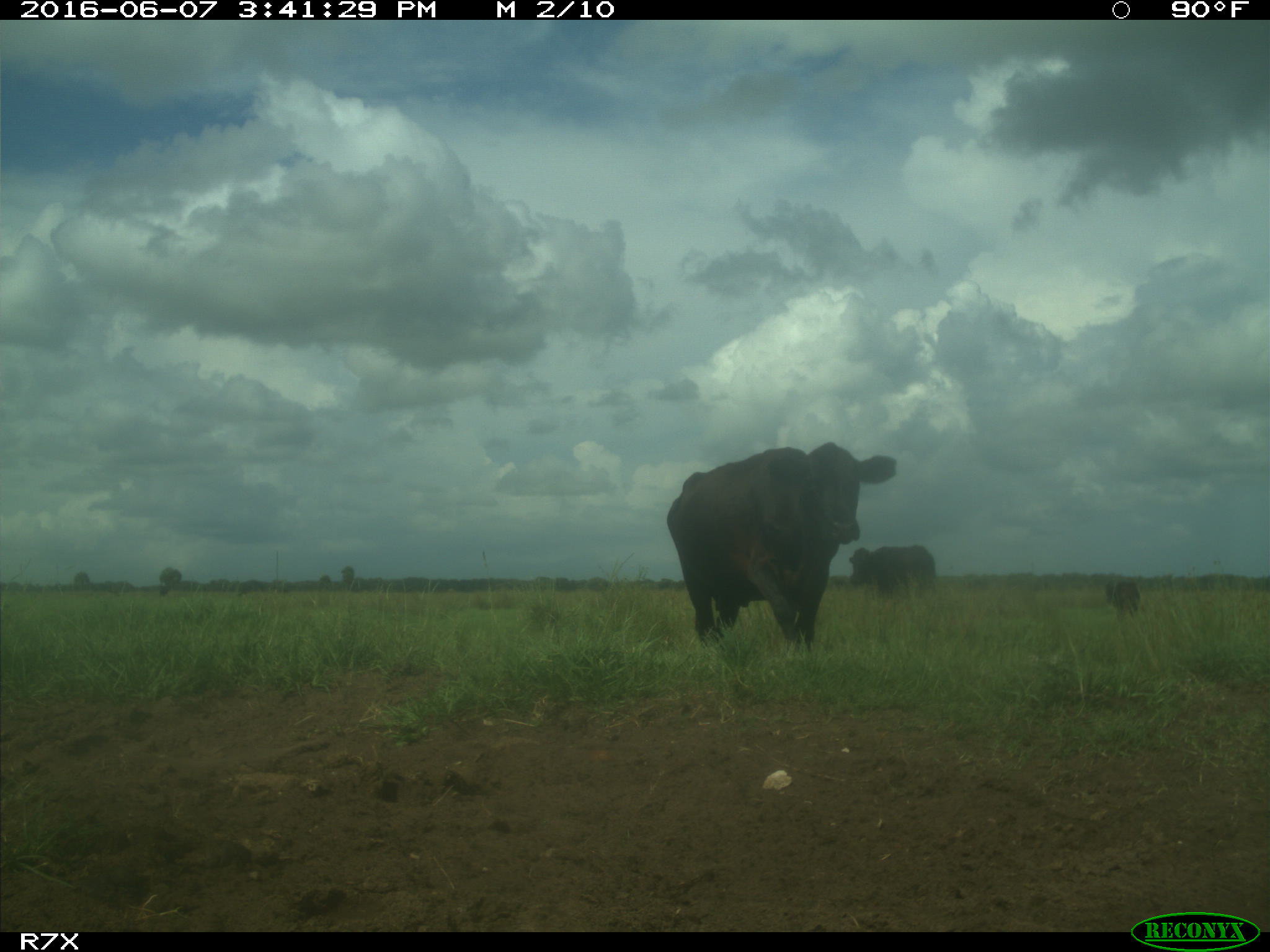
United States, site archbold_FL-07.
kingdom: Animalia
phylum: Chordata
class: Mammalia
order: Artiodactyla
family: Bovidae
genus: Bos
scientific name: Bos taurus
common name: domestic cow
Bos taurus (domestic cow).